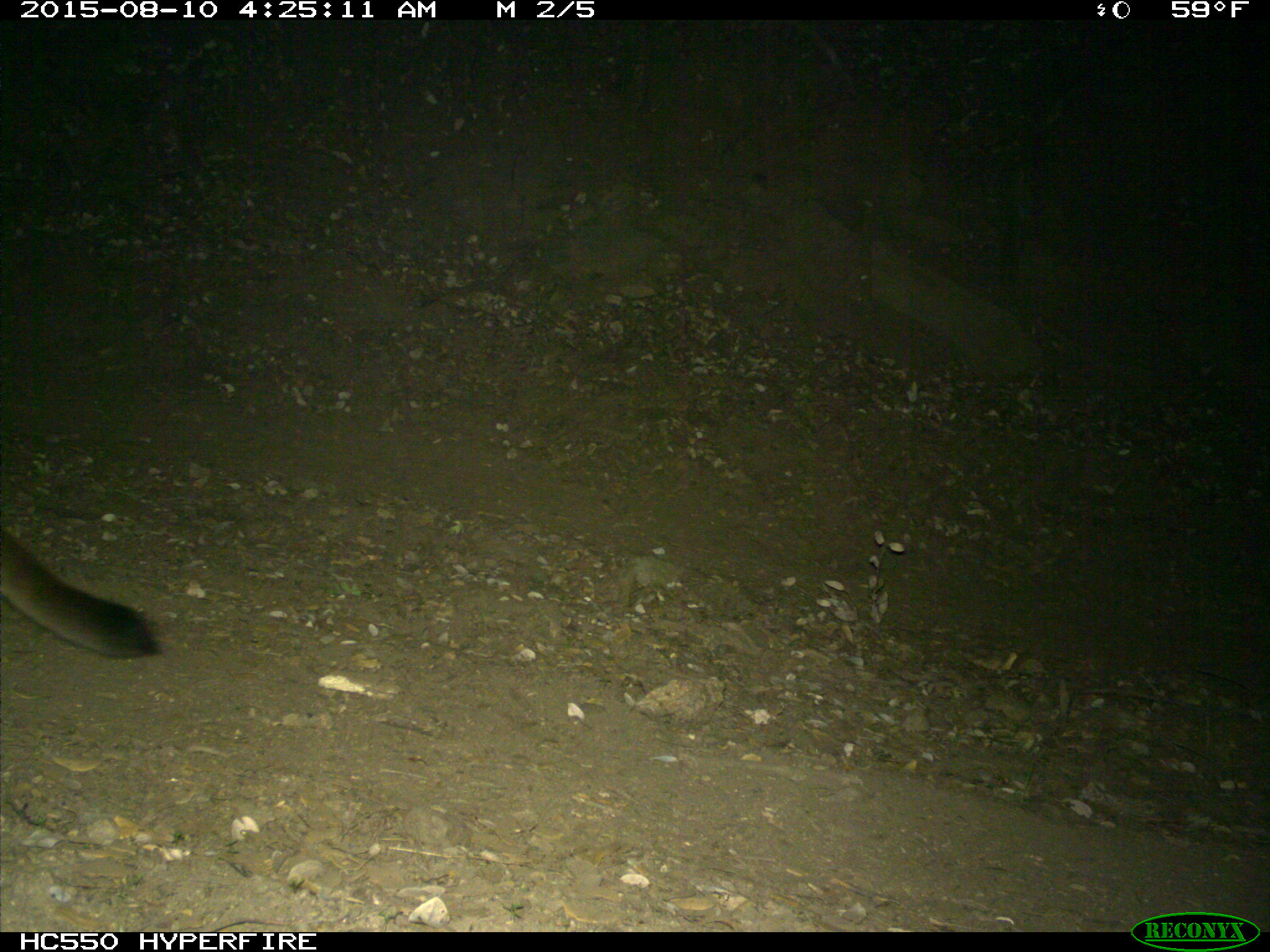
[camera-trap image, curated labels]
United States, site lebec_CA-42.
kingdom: Animalia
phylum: Chordata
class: Mammalia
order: Carnivora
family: Felidae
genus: Puma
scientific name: Puma concolor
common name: mountain lion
Puma concolor (mountain lion).